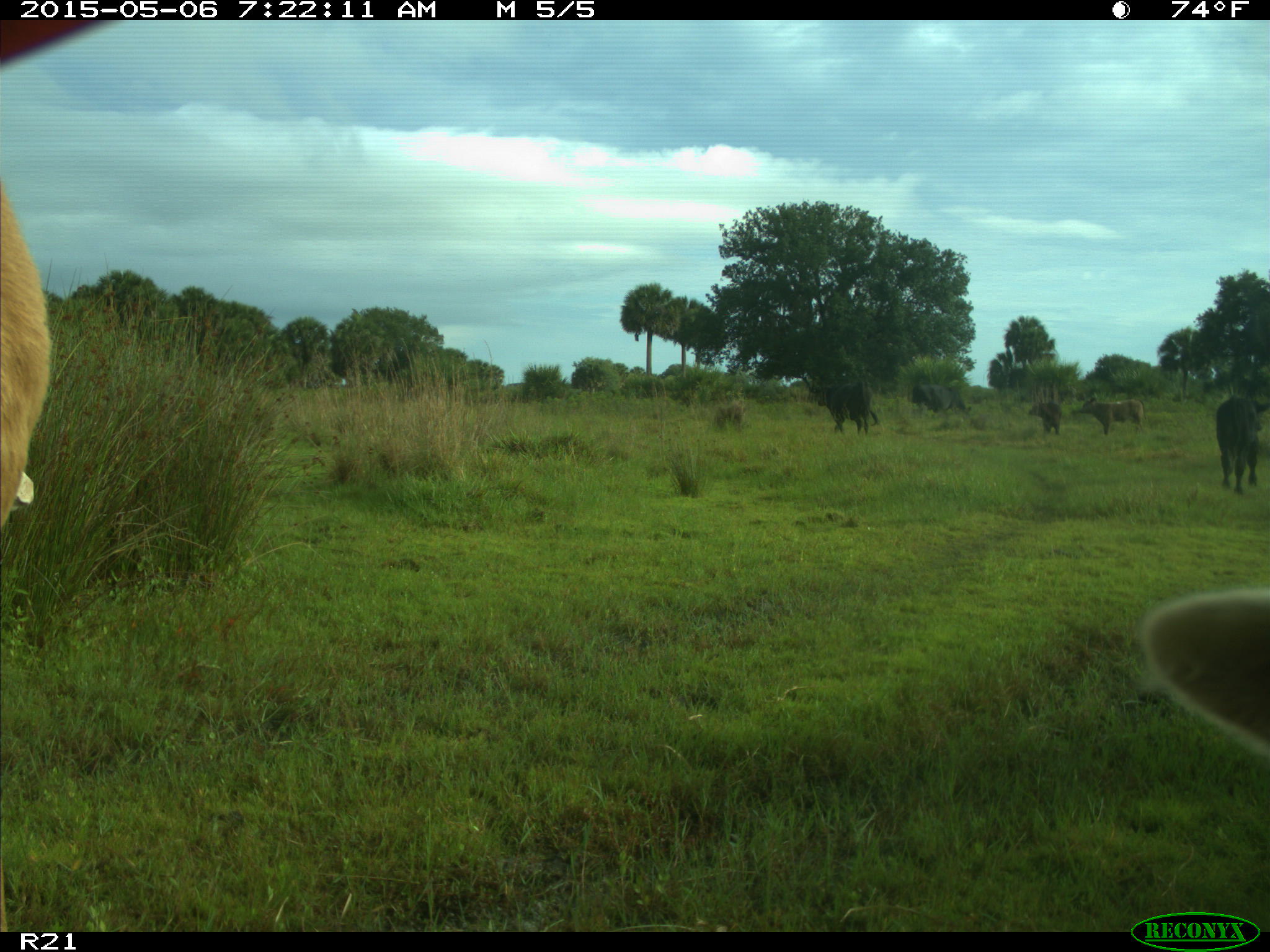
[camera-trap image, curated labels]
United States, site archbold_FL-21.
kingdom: Animalia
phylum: Chordata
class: Mammalia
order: Artiodactyla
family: Bovidae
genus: Bos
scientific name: Bos taurus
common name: domestic cow